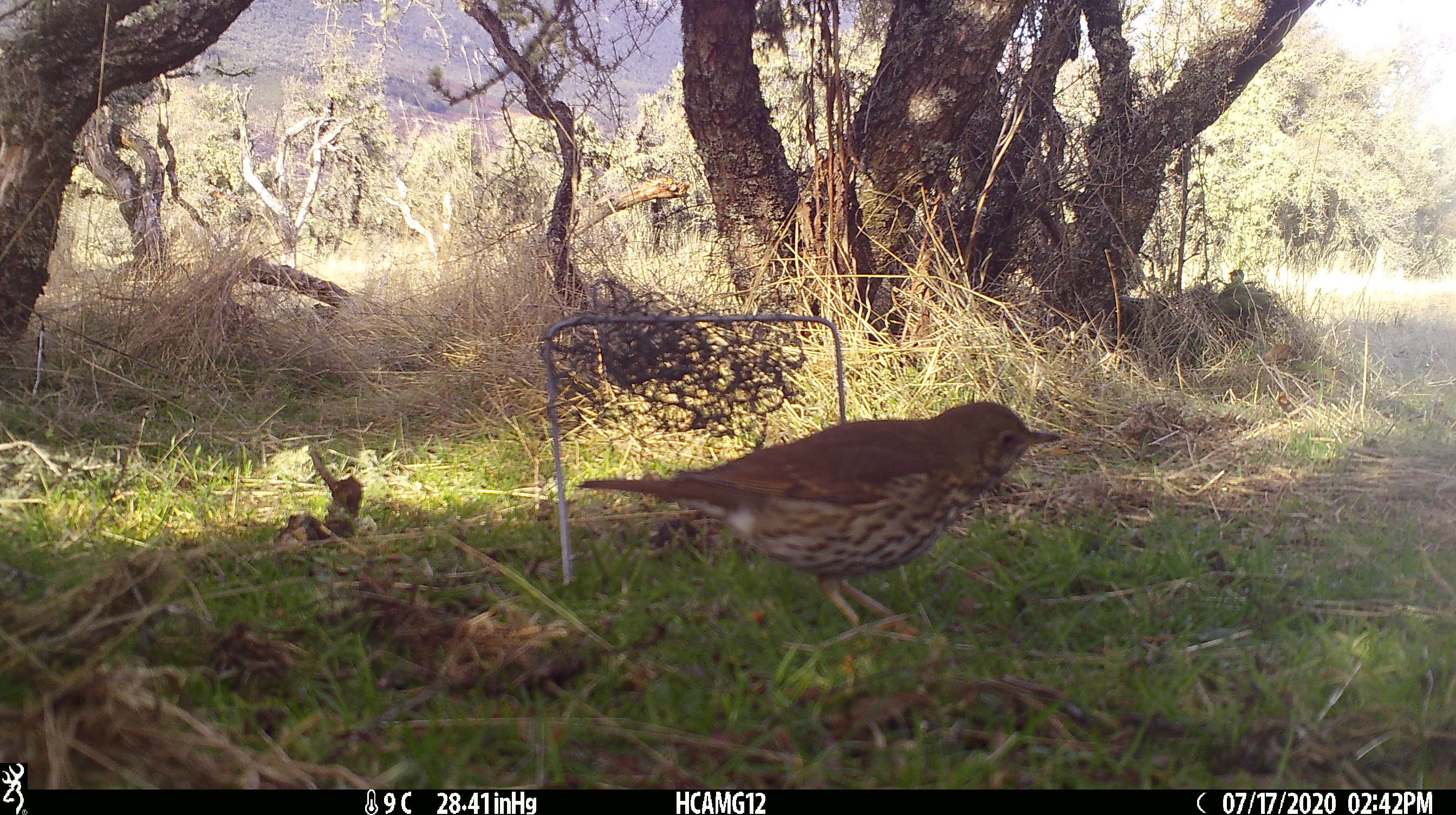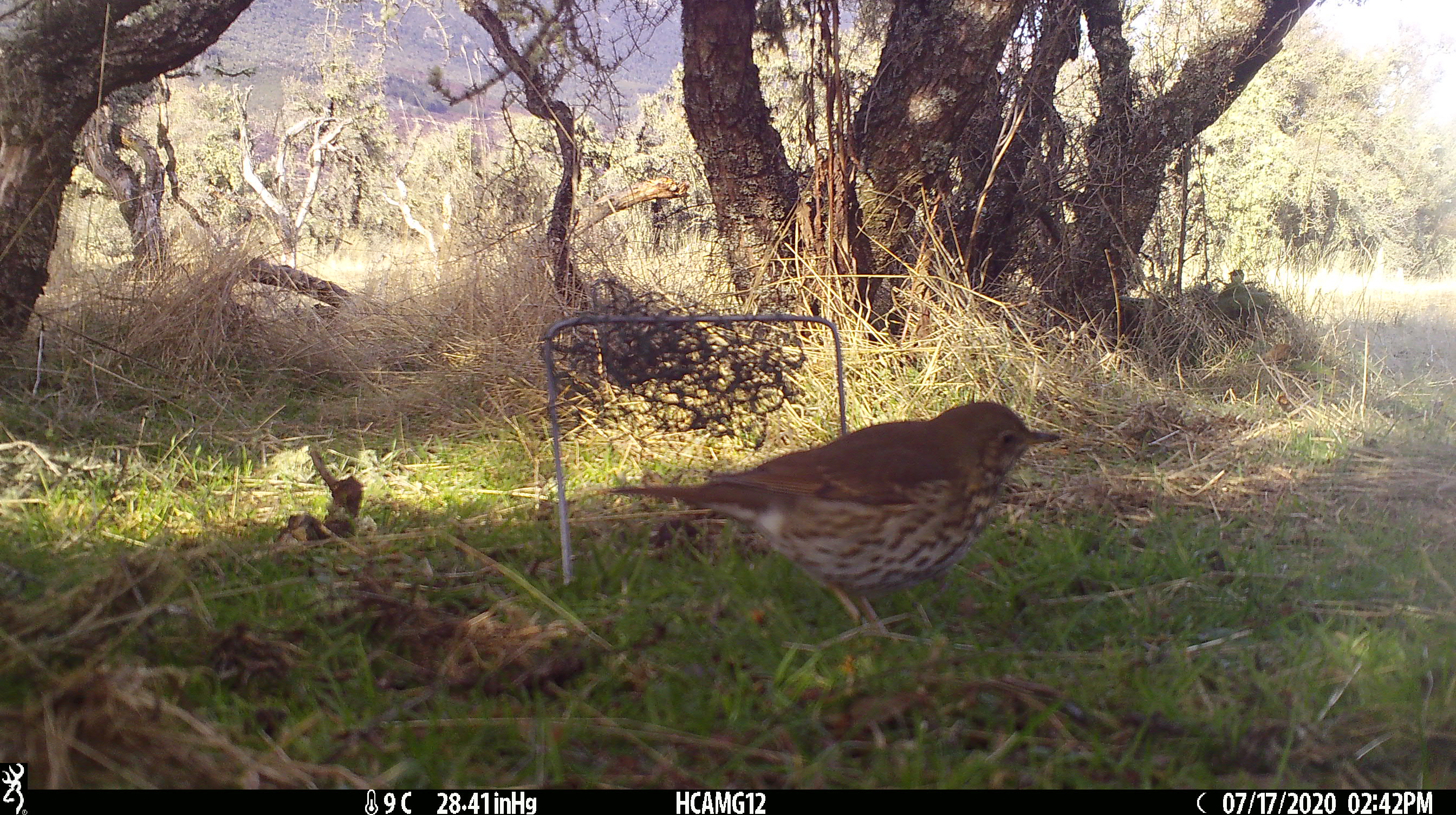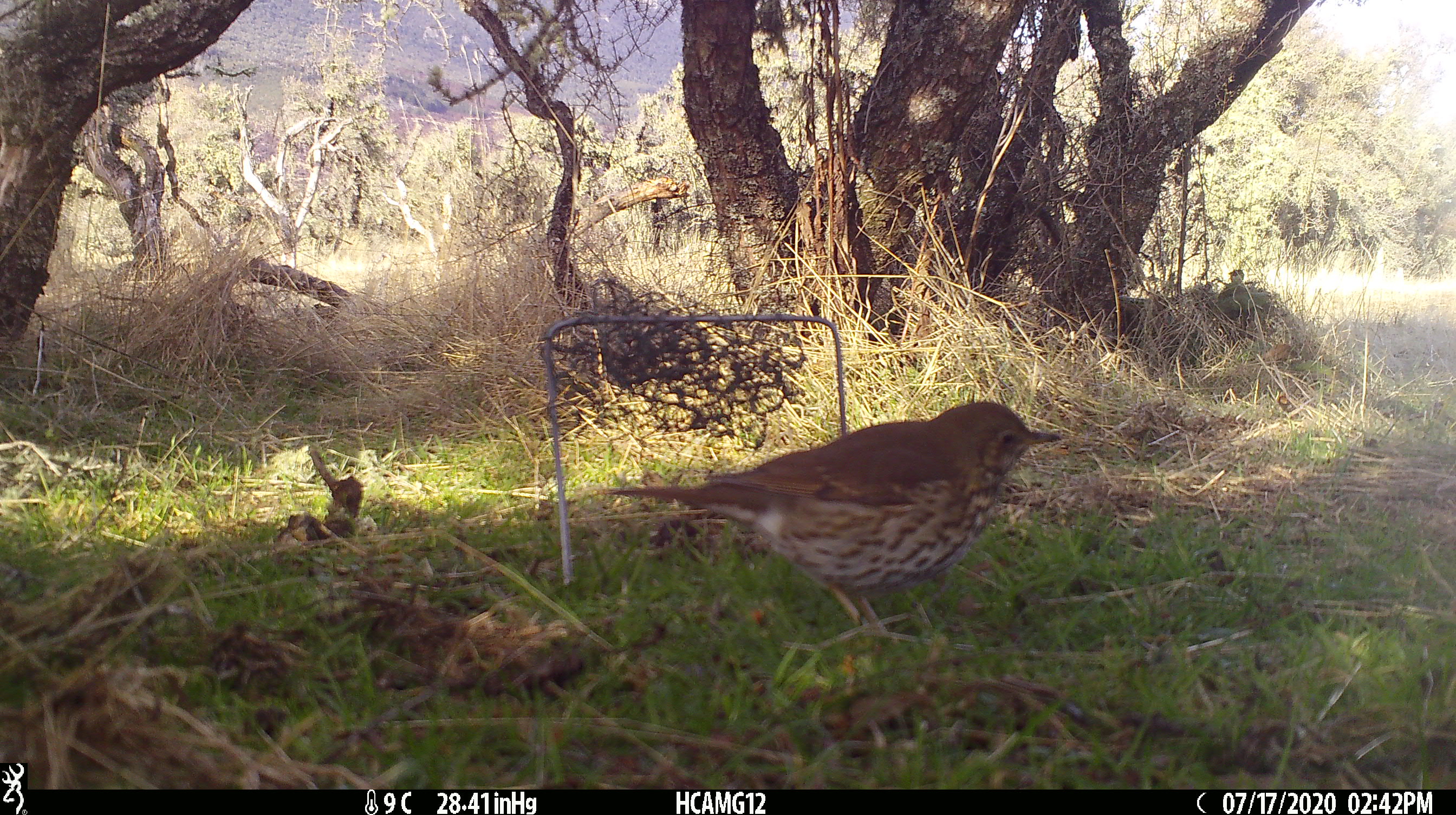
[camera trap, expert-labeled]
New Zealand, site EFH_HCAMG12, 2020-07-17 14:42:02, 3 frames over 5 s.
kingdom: Animalia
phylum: Chordata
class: Aves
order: Passeriformes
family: Turdidae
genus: Turdus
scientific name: Turdus philomelos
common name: song thrush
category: thrush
Thrush (song thrush) (Turdus philomelos).